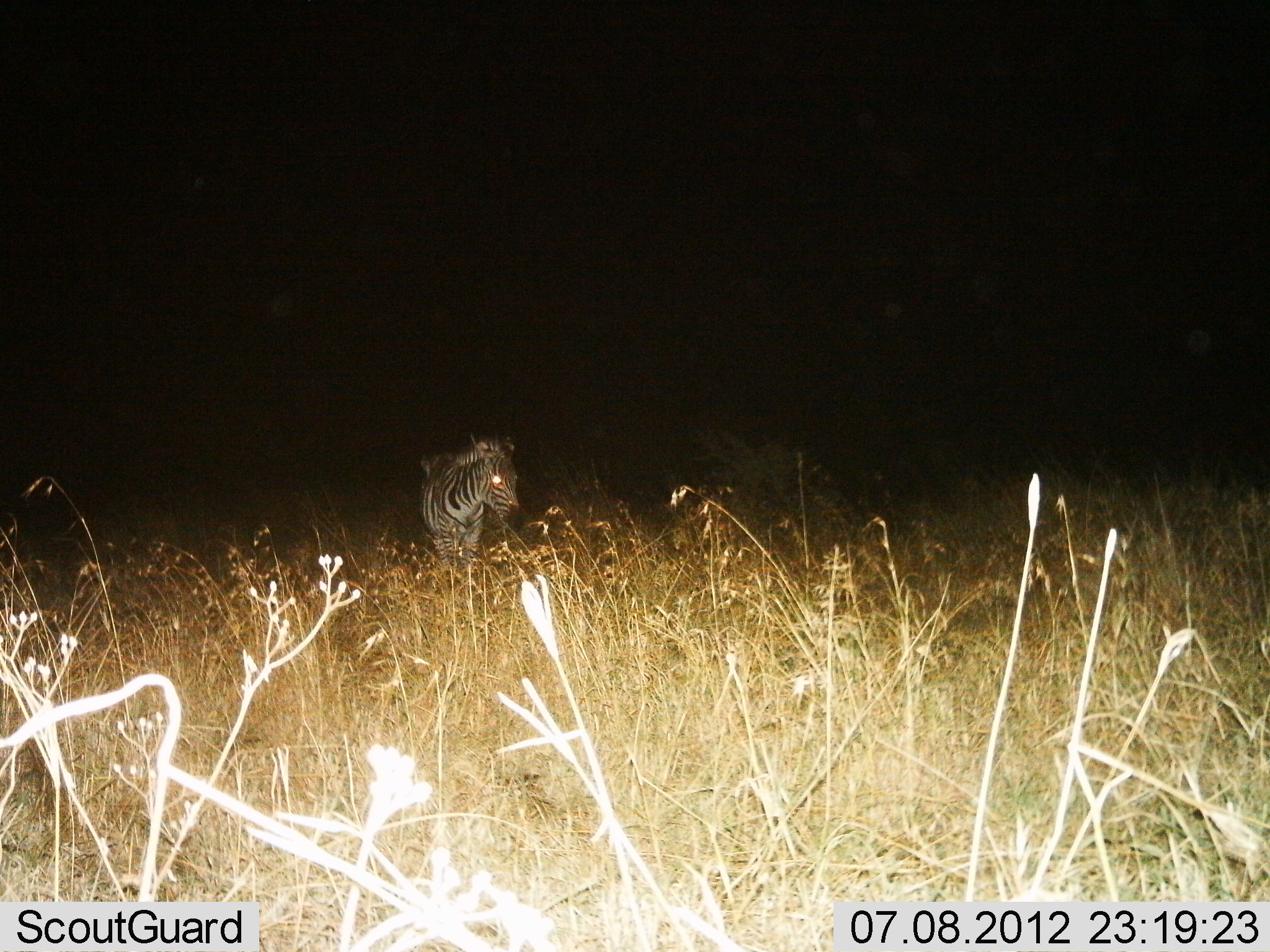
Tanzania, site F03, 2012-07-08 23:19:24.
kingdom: Animalia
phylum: Chordata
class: Mammalia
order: Perissodactyla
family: Equidae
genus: Equus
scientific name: Equus quagga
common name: plains zebra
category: zebra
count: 1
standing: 70%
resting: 0%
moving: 20%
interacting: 0%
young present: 10%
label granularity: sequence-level